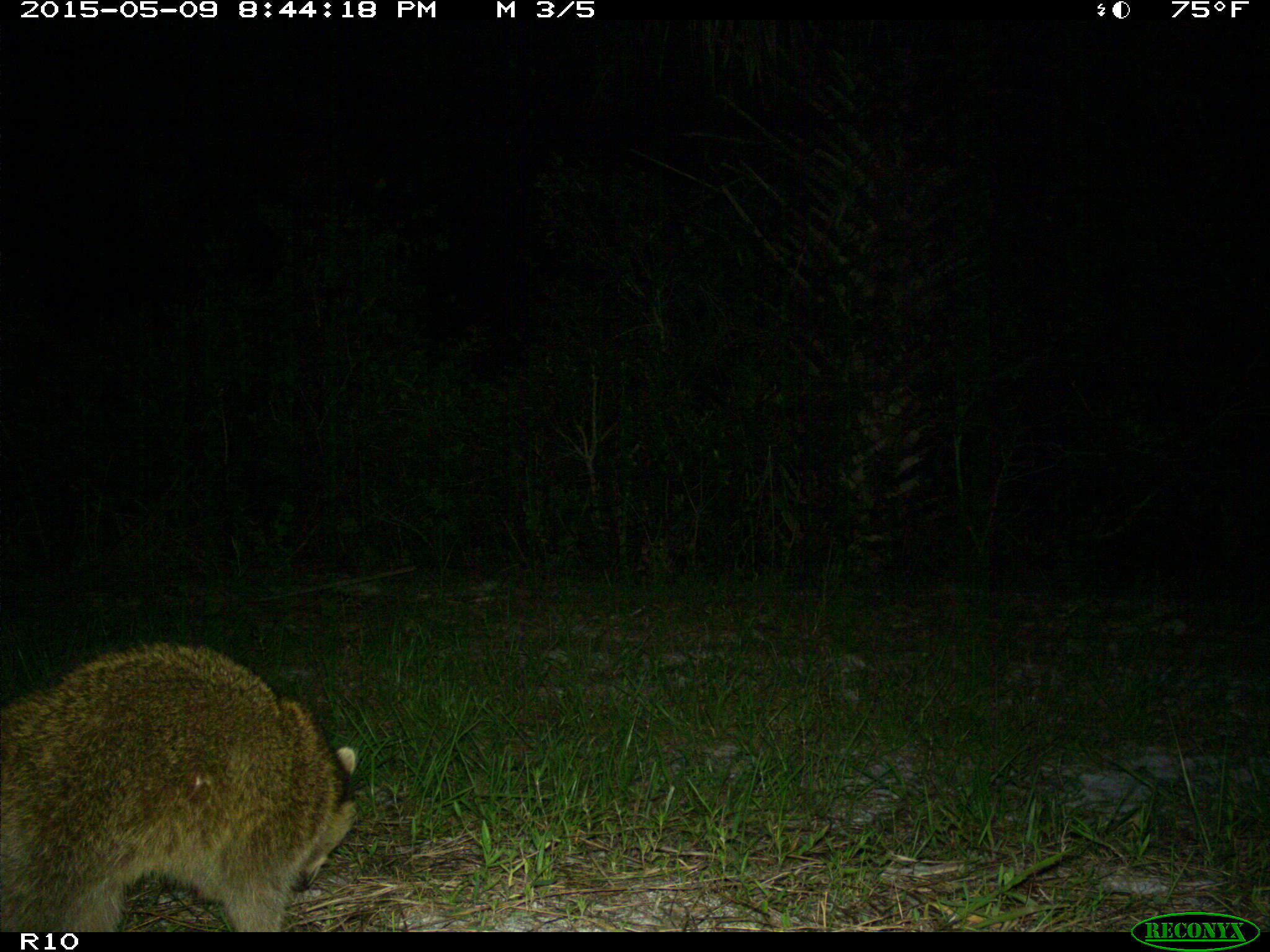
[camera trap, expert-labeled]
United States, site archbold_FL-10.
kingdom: Animalia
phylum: Chordata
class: Mammalia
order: Carnivora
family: Procyonidae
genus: Procyon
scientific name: Procyon lotor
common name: common raccoon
Procyon lotor (common raccoon).